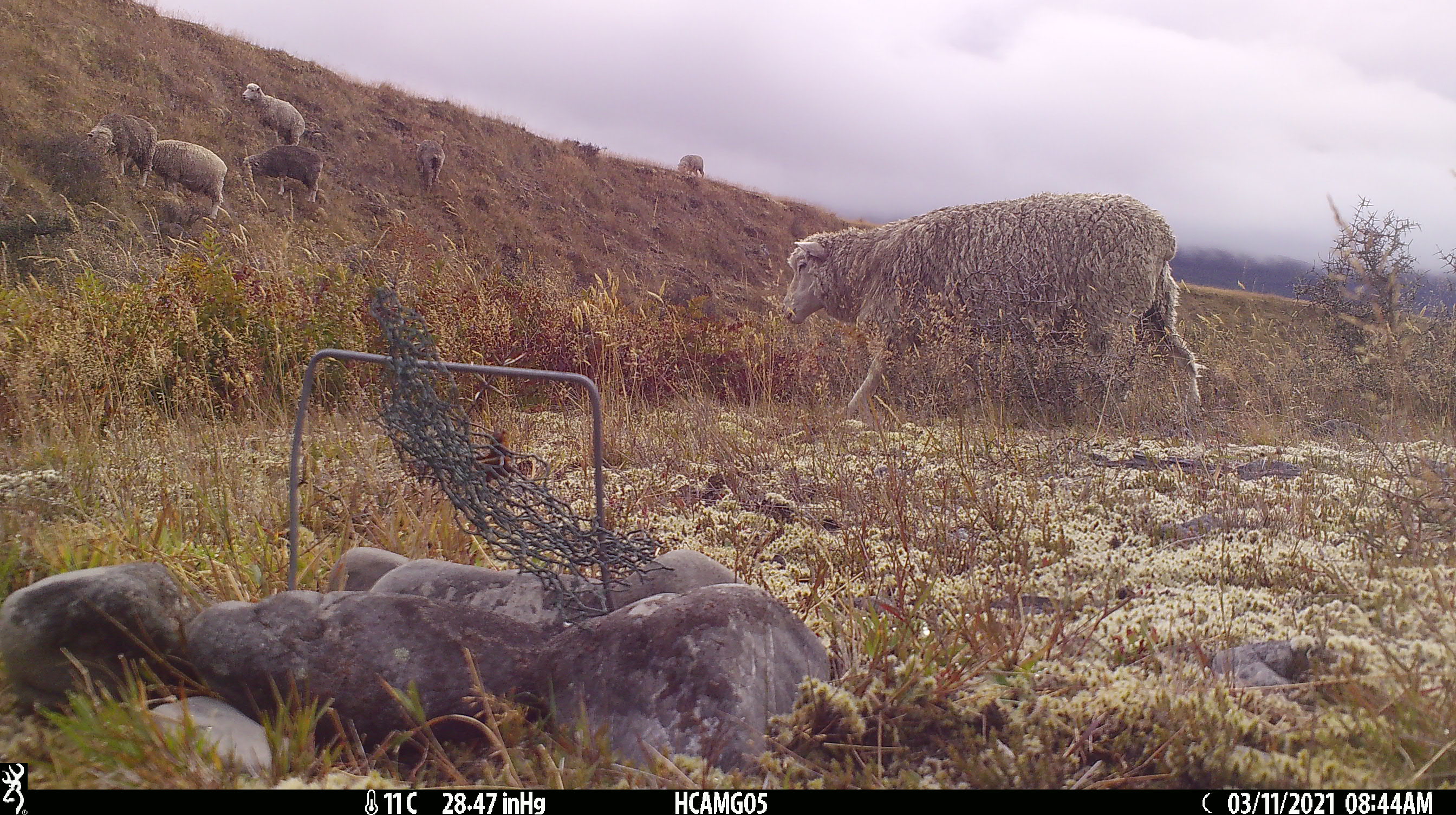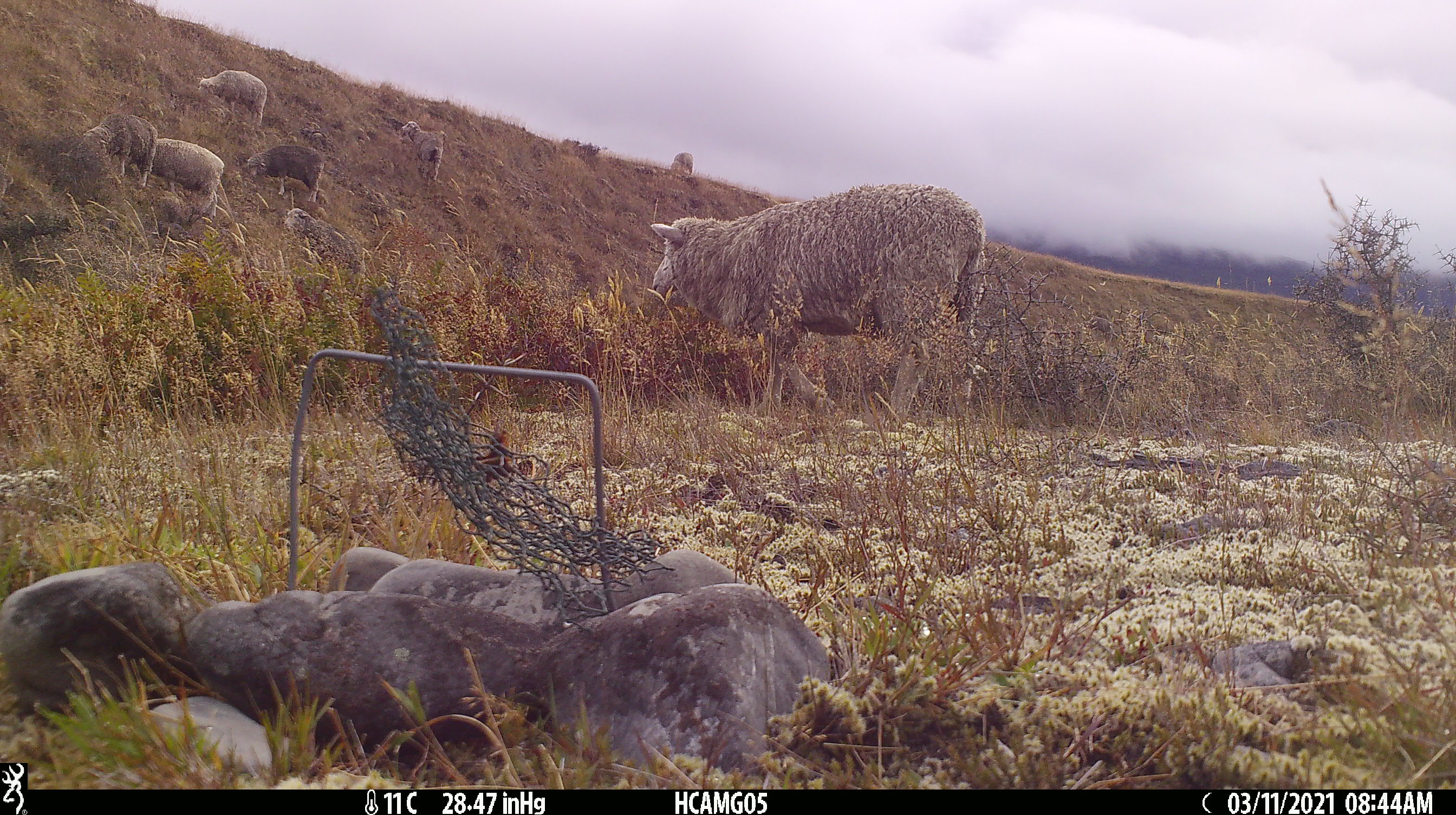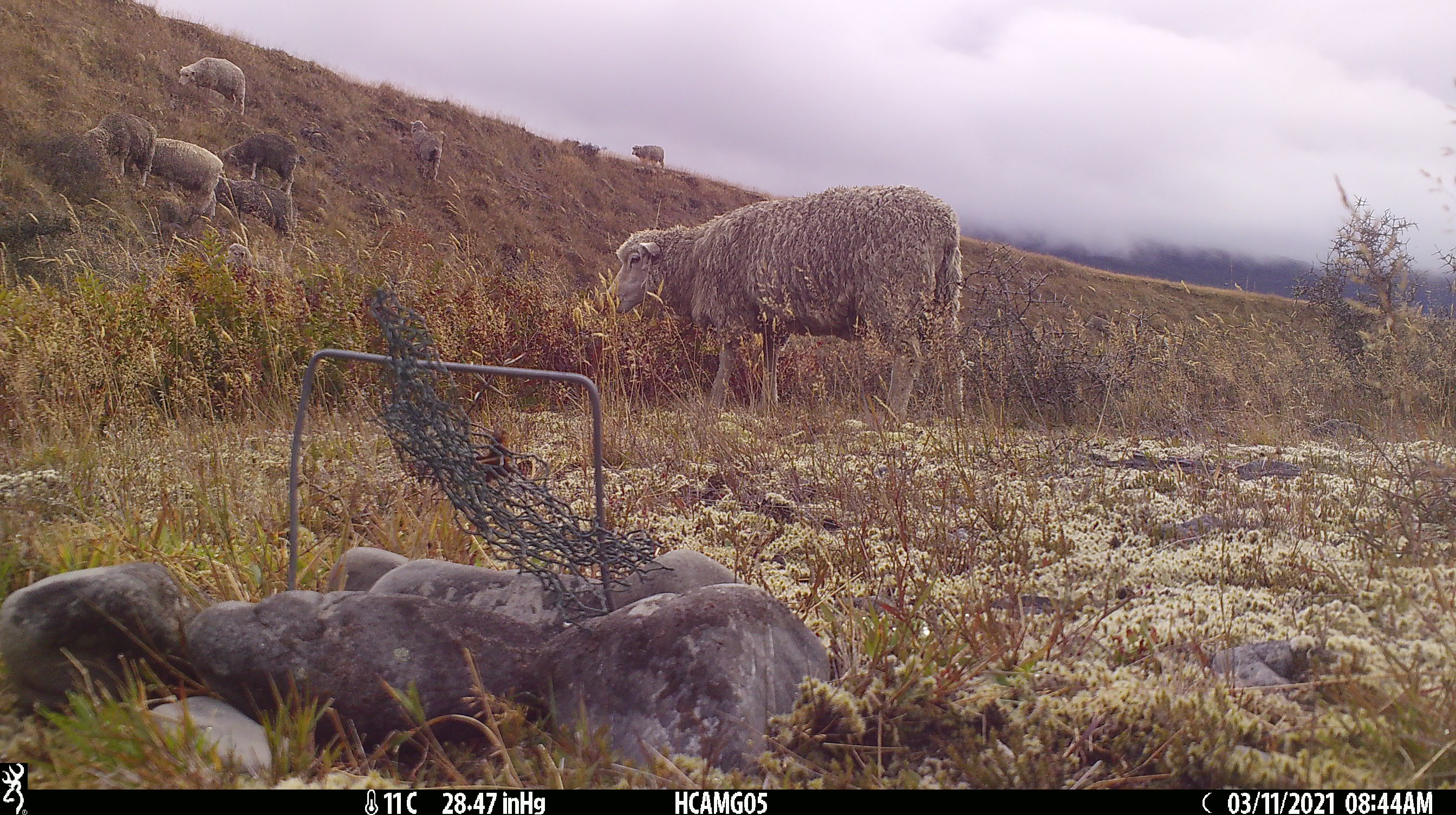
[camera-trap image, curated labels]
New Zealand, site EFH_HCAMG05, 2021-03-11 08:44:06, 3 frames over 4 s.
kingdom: Animalia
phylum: Chordata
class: Mammalia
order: Artiodactyla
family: Bovidae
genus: Ovis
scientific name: Ovis aries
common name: domestic sheep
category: sheep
Sheep (domestic sheep) (Ovis aries).